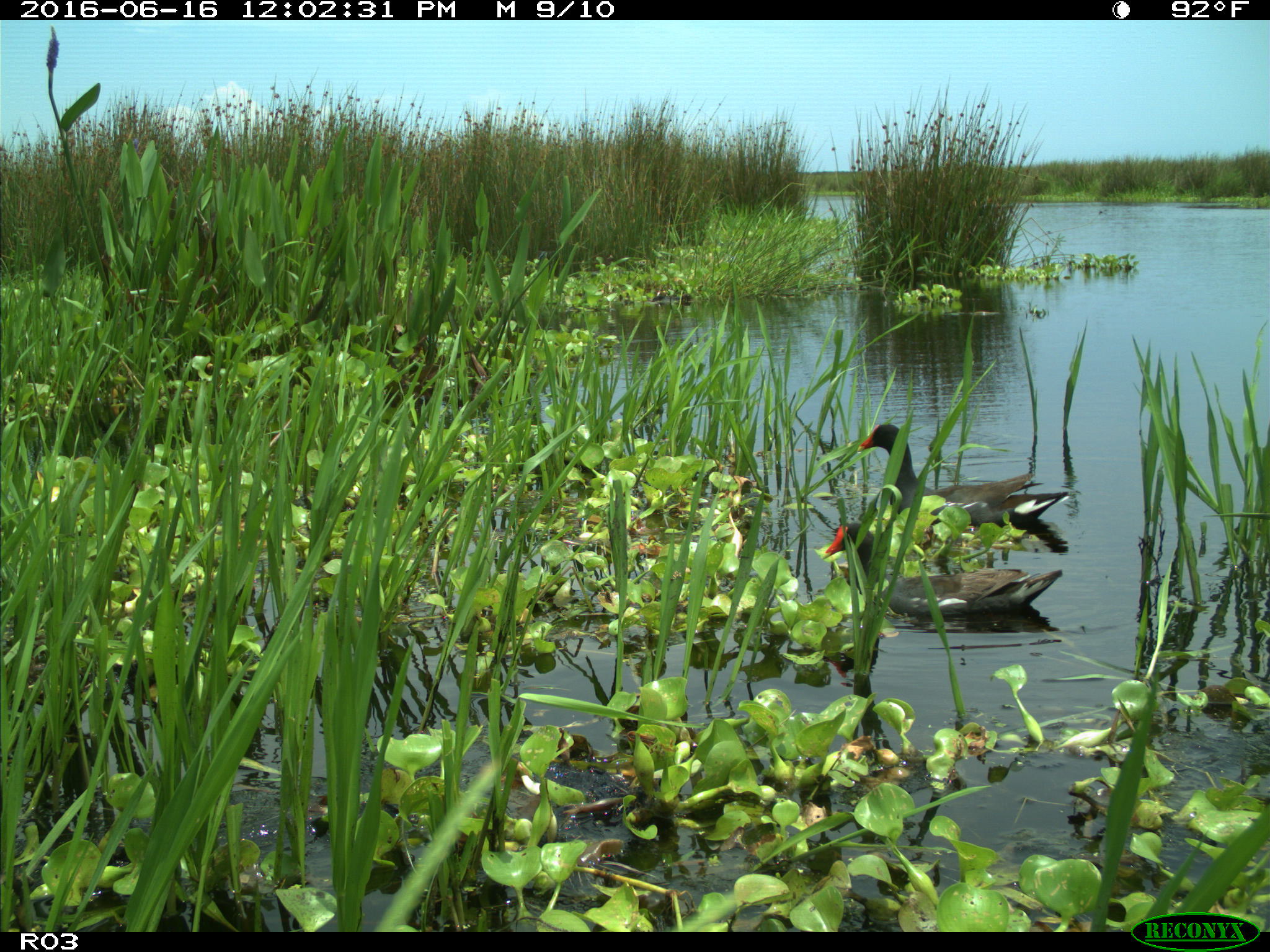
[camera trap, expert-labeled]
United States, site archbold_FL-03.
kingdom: Animalia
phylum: Chordata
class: Aves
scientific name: Aves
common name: birds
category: unidentified bird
Unidentified bird (birds) (Aves).